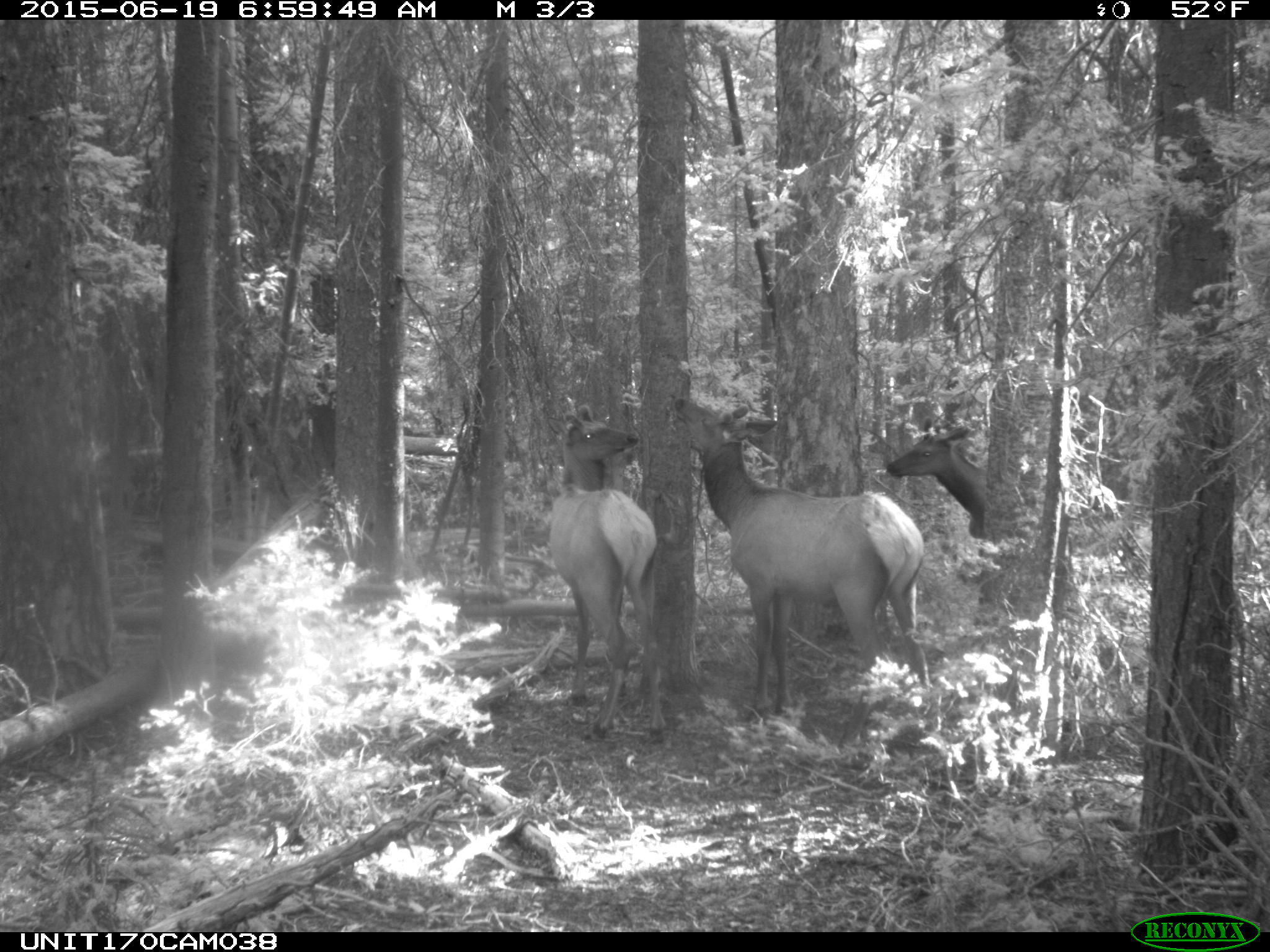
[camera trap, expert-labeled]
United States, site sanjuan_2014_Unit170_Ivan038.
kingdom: Animalia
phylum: Chordata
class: Mammalia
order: Artiodactyla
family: Cervidae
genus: Cervus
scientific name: Cervus elaphus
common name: red deer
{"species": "Cervus elaphus (red deer)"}